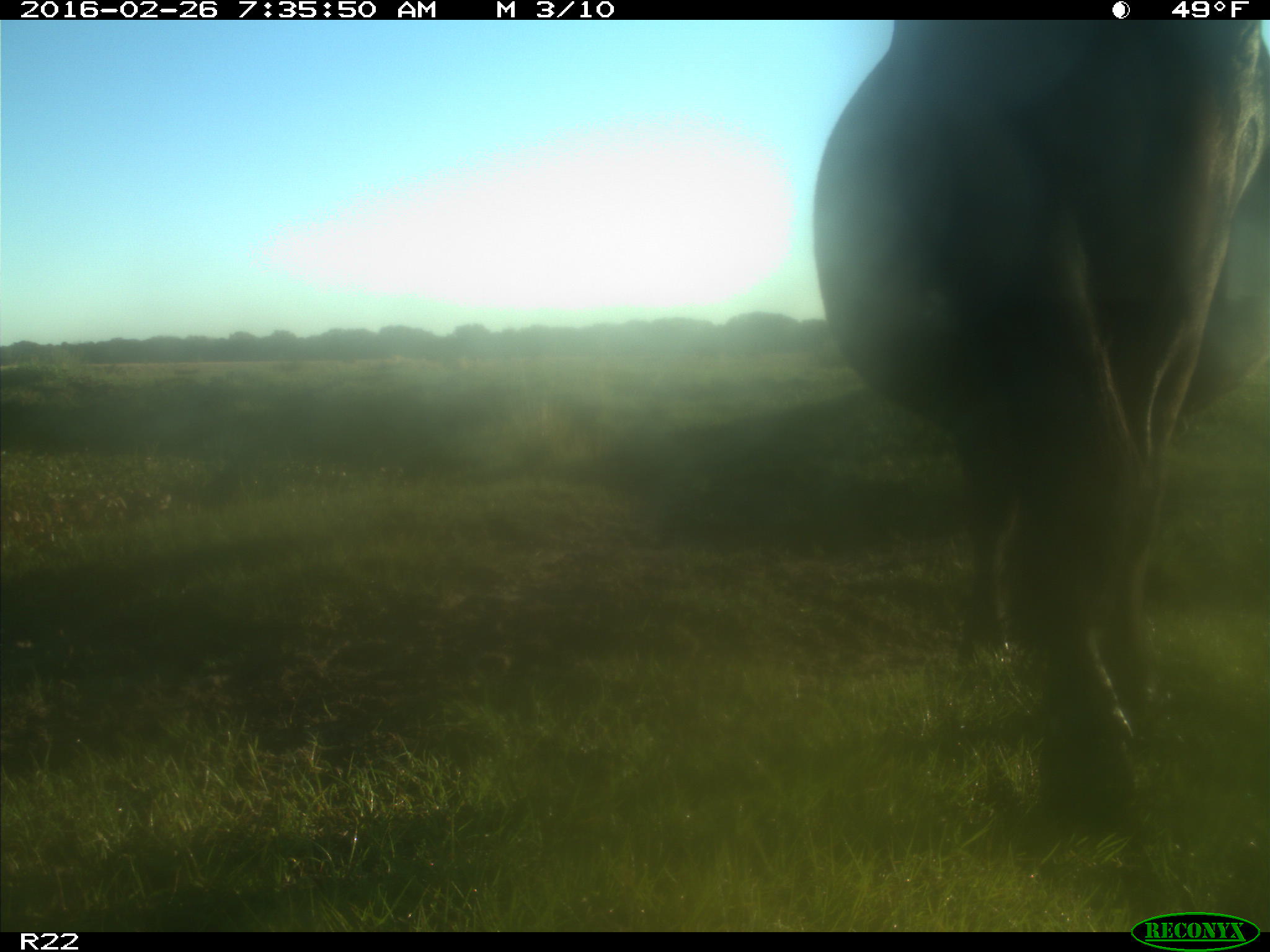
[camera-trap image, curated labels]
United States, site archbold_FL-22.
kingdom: Animalia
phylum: Chordata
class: Mammalia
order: Artiodactyla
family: Bovidae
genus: Bos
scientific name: Bos taurus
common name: domestic cow